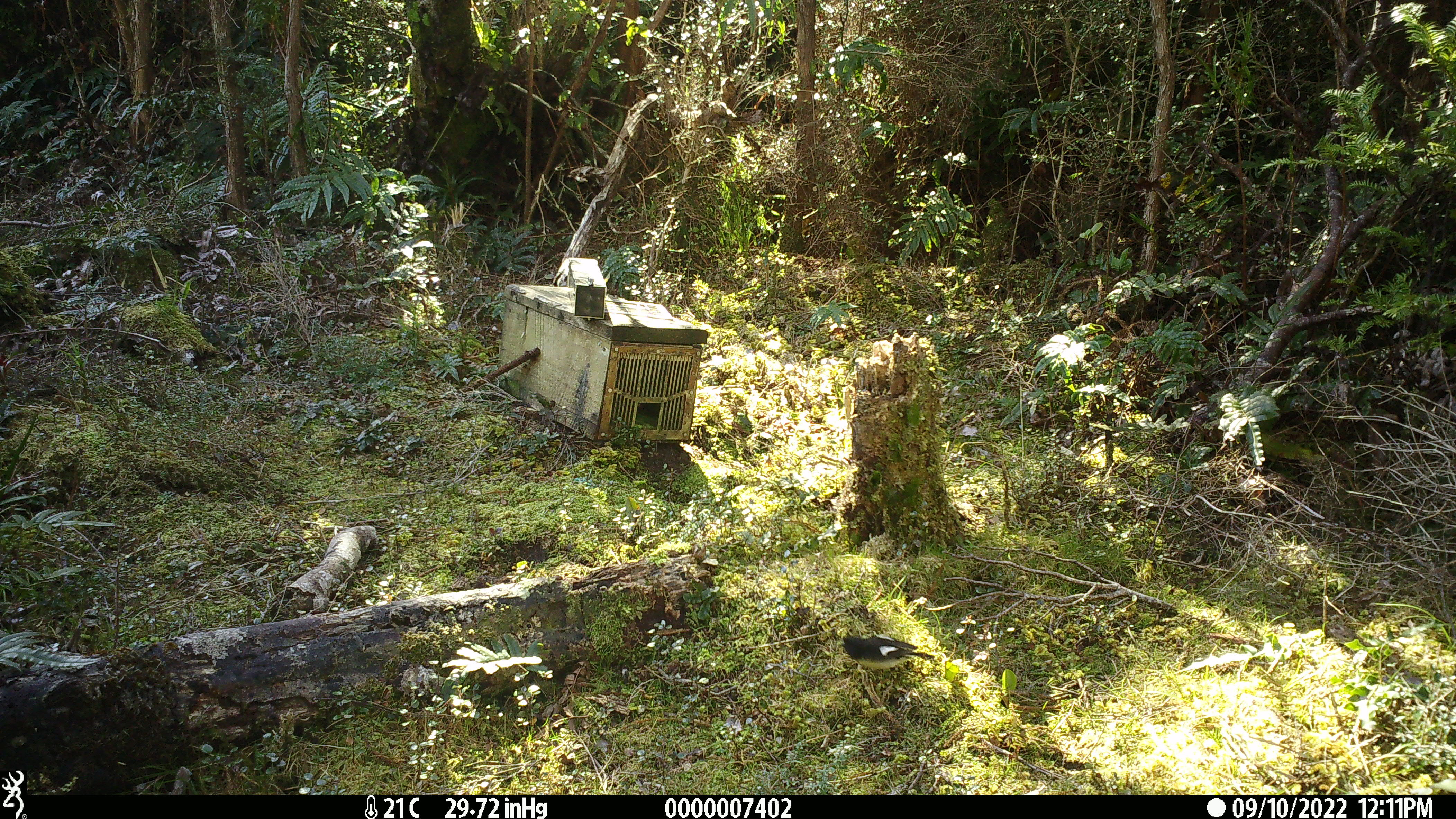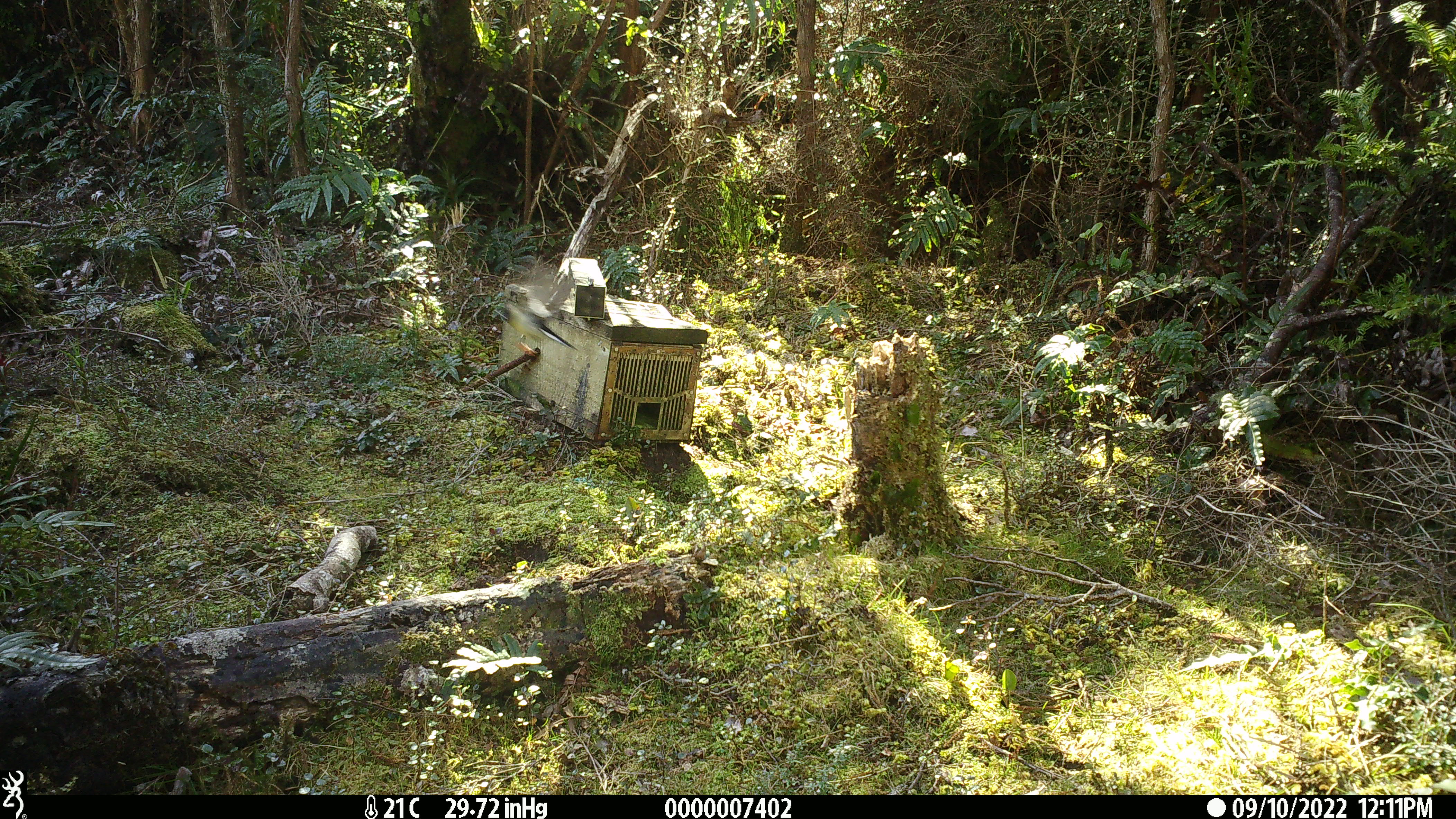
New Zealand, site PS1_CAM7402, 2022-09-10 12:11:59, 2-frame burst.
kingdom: Animalia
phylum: Chordata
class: Aves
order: Passeriformes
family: Petroicidae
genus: Petroica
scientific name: Petroica macrocephala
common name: tomtit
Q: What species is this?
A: Tomtit (Petroica macrocephala).